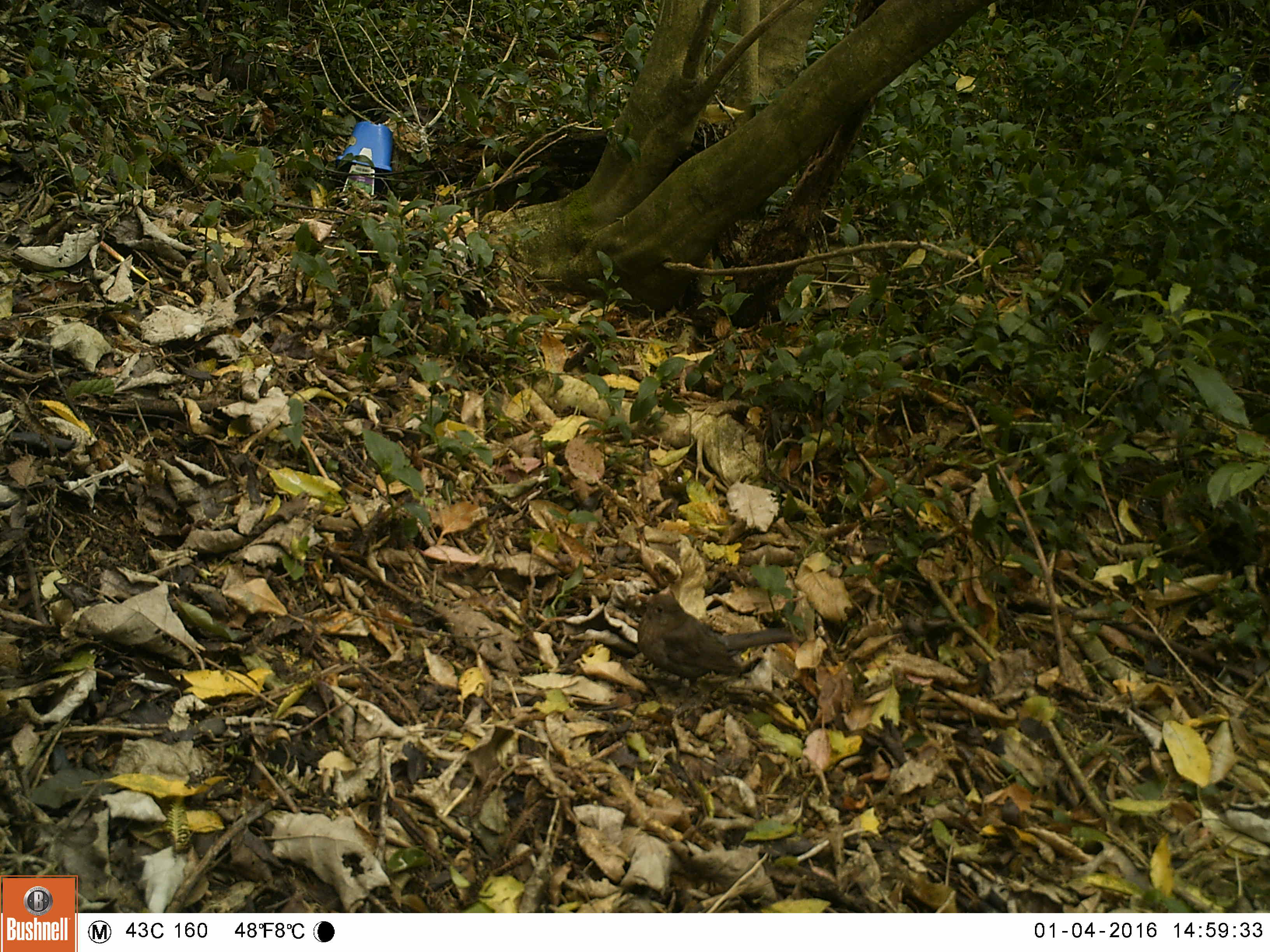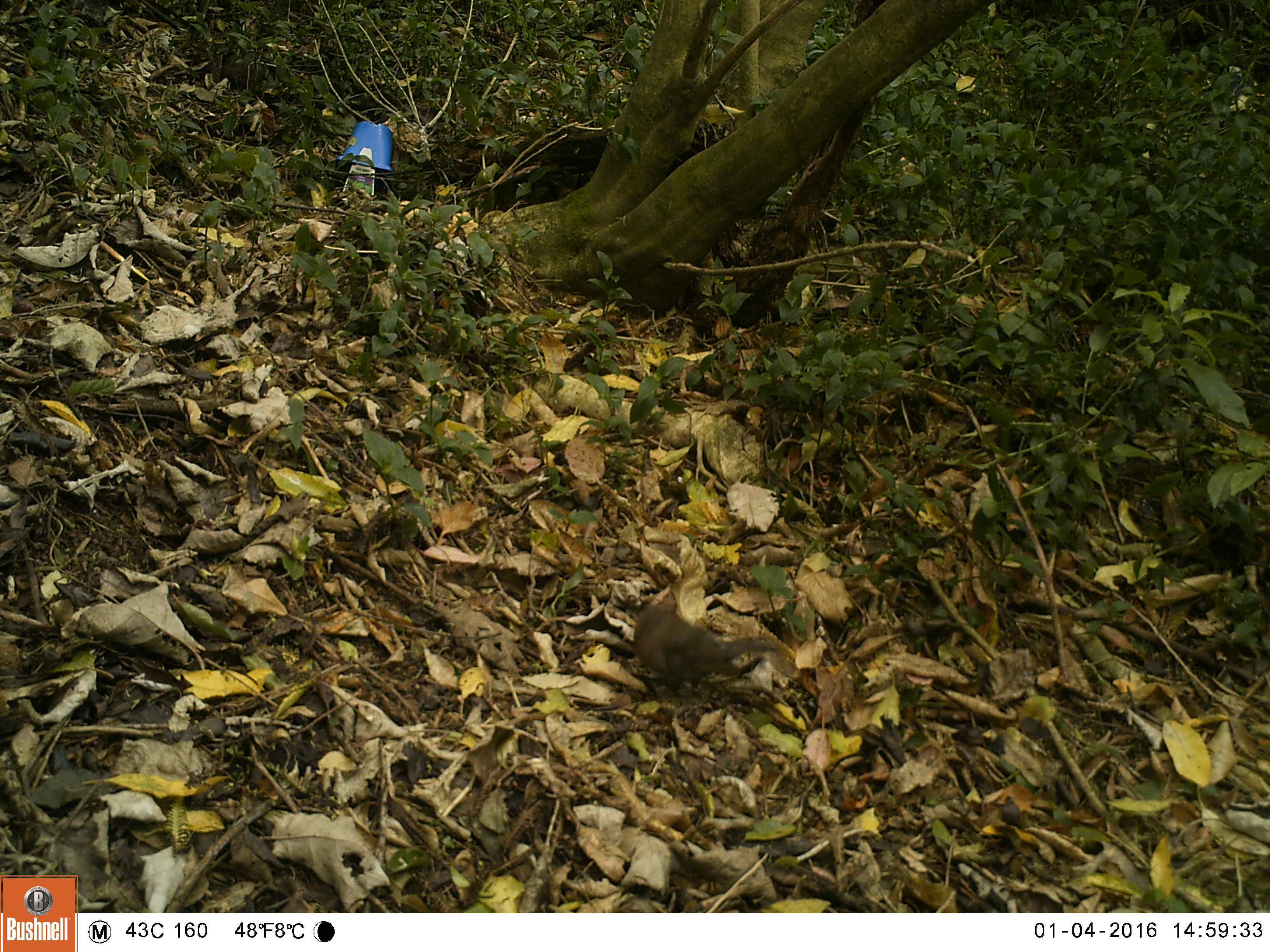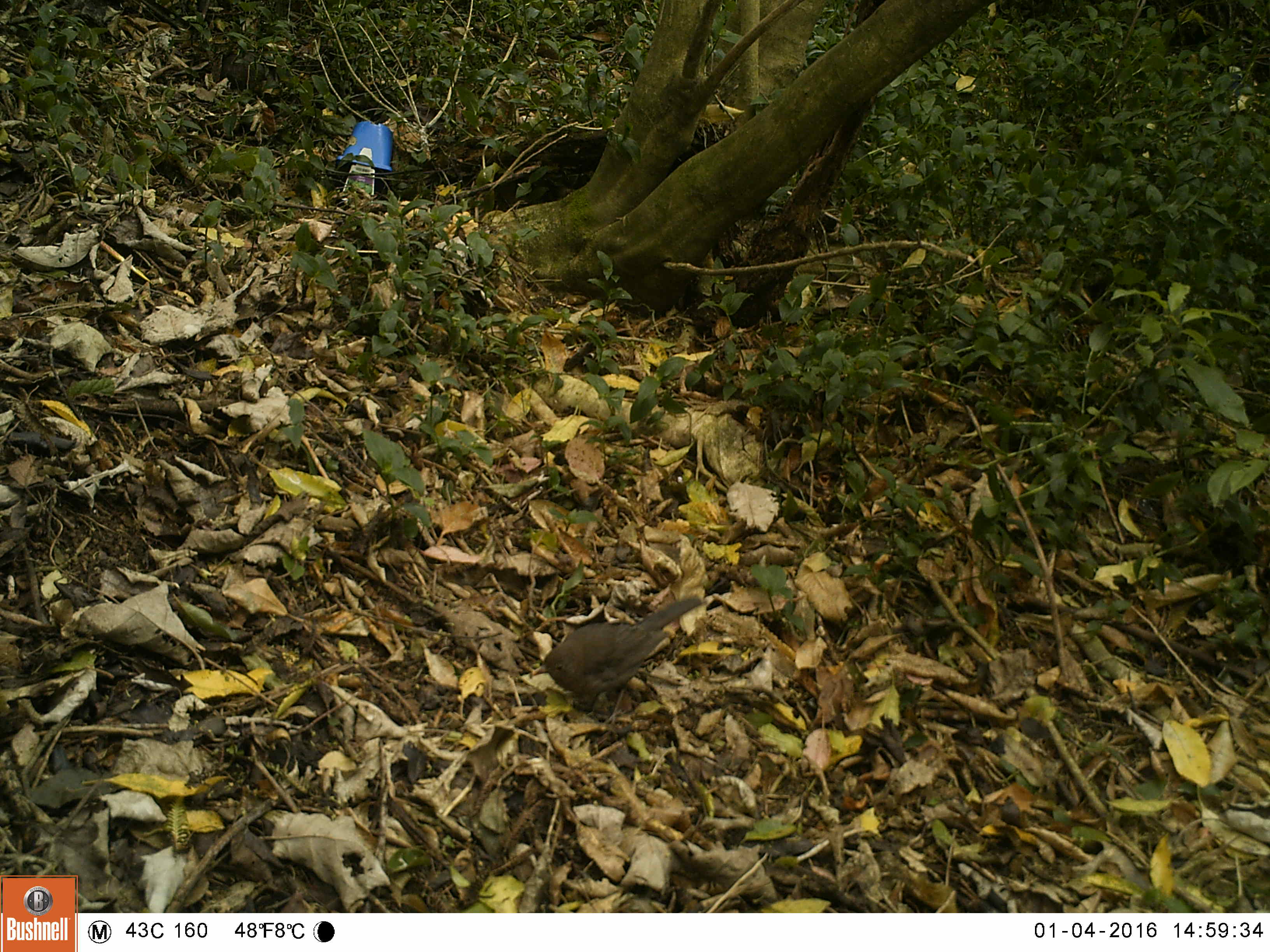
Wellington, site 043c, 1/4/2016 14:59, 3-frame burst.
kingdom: Animalia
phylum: Chordata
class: Aves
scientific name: Aves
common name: bird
Bird (Aves).